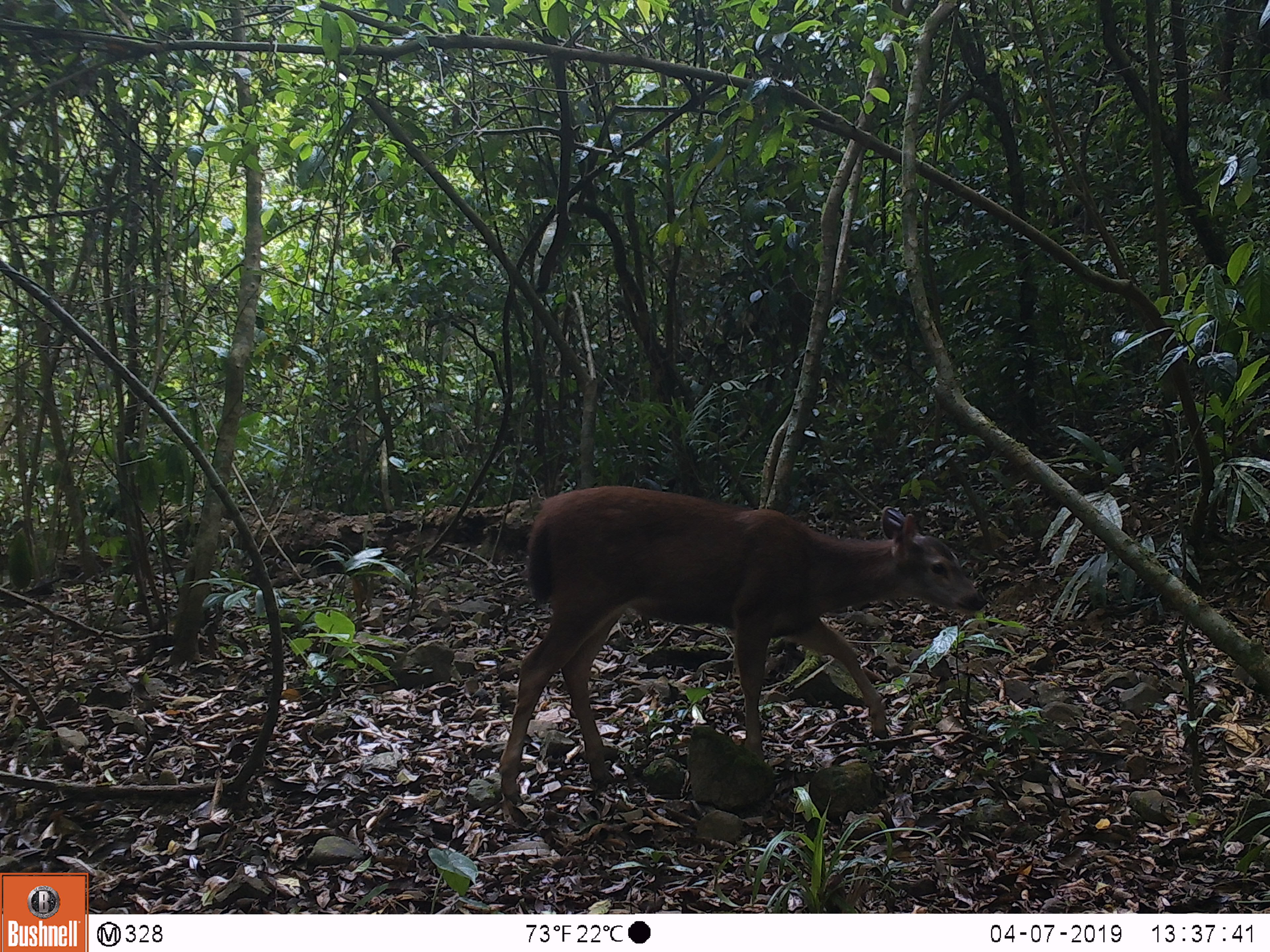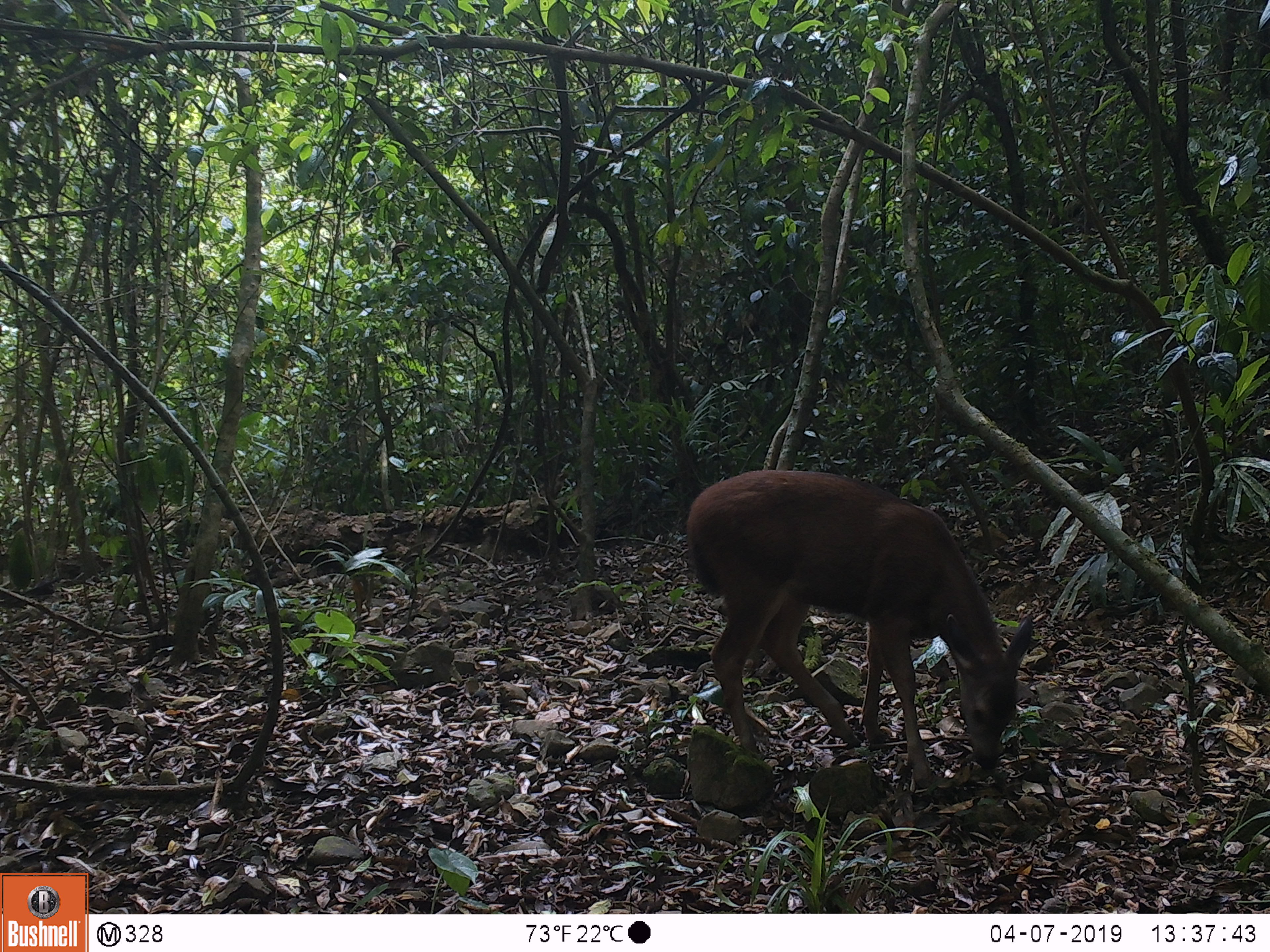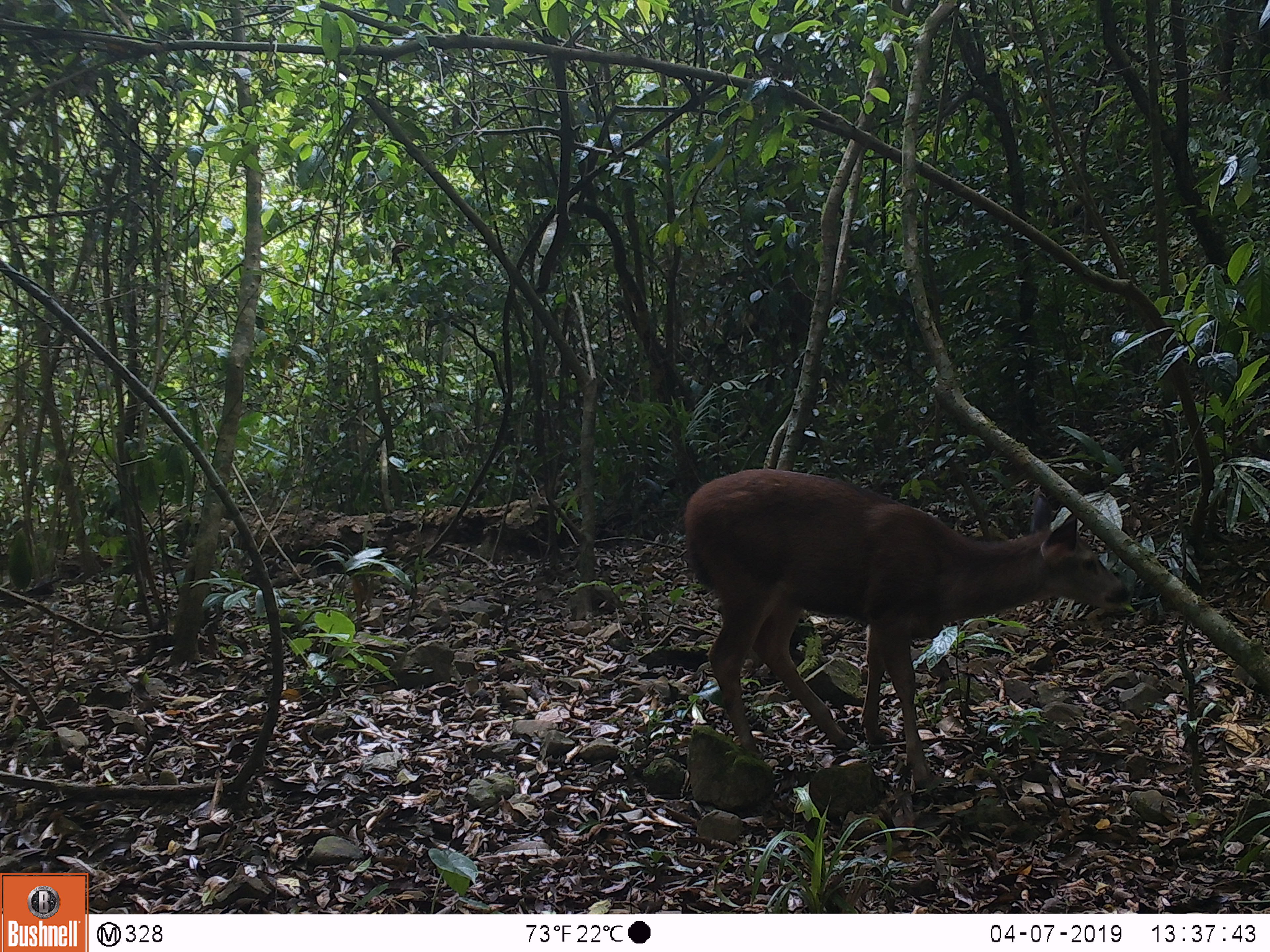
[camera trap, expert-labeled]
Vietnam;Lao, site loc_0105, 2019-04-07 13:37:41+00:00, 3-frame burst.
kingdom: Animalia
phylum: Chordata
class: Mammalia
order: Artiodactyla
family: Cervidae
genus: Rusa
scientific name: Rusa unicolor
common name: sambar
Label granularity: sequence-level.